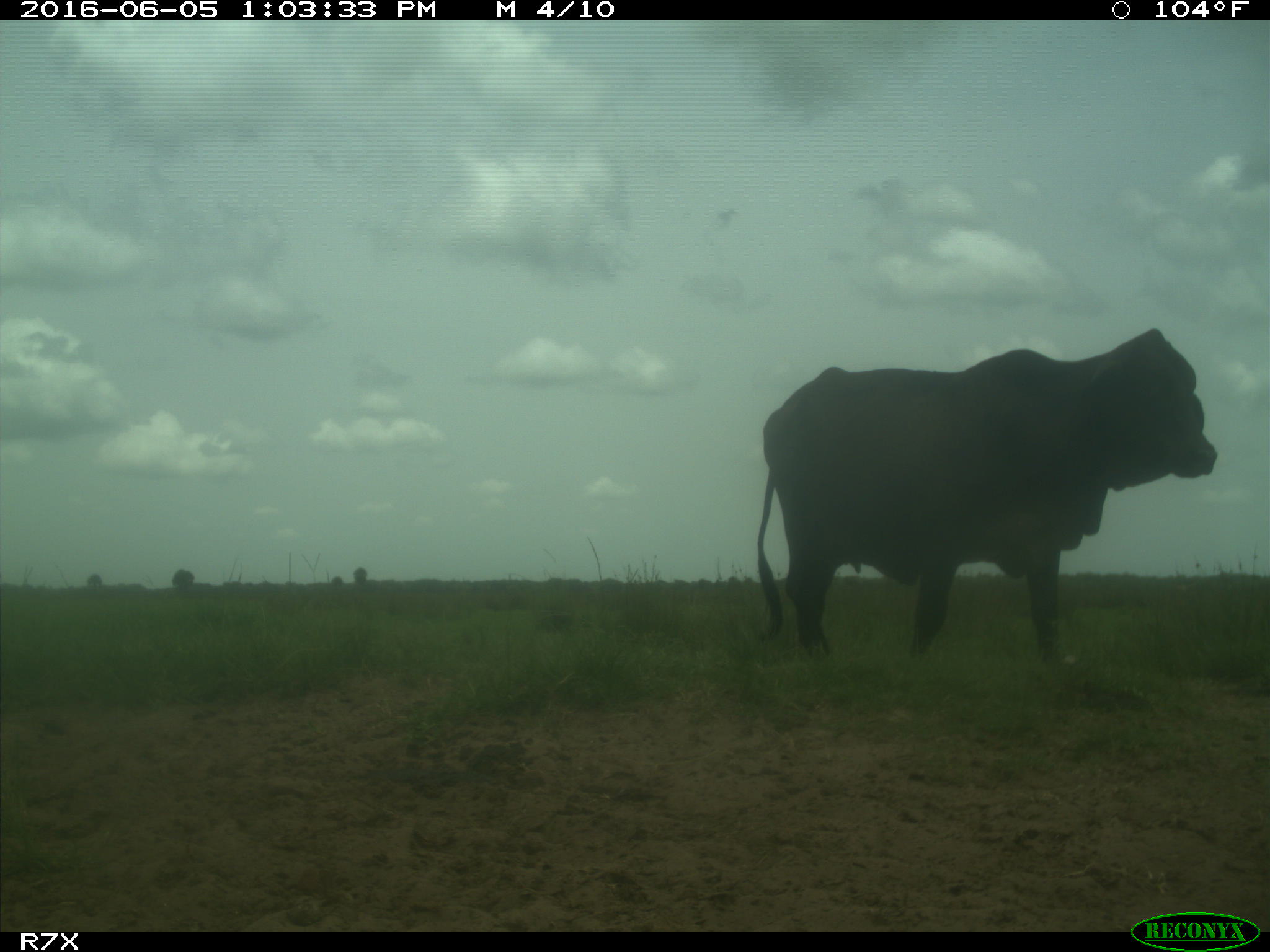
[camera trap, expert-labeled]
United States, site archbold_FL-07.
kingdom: Animalia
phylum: Chordata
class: Mammalia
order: Artiodactyla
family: Bovidae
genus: Bos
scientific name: Bos taurus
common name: domestic cow